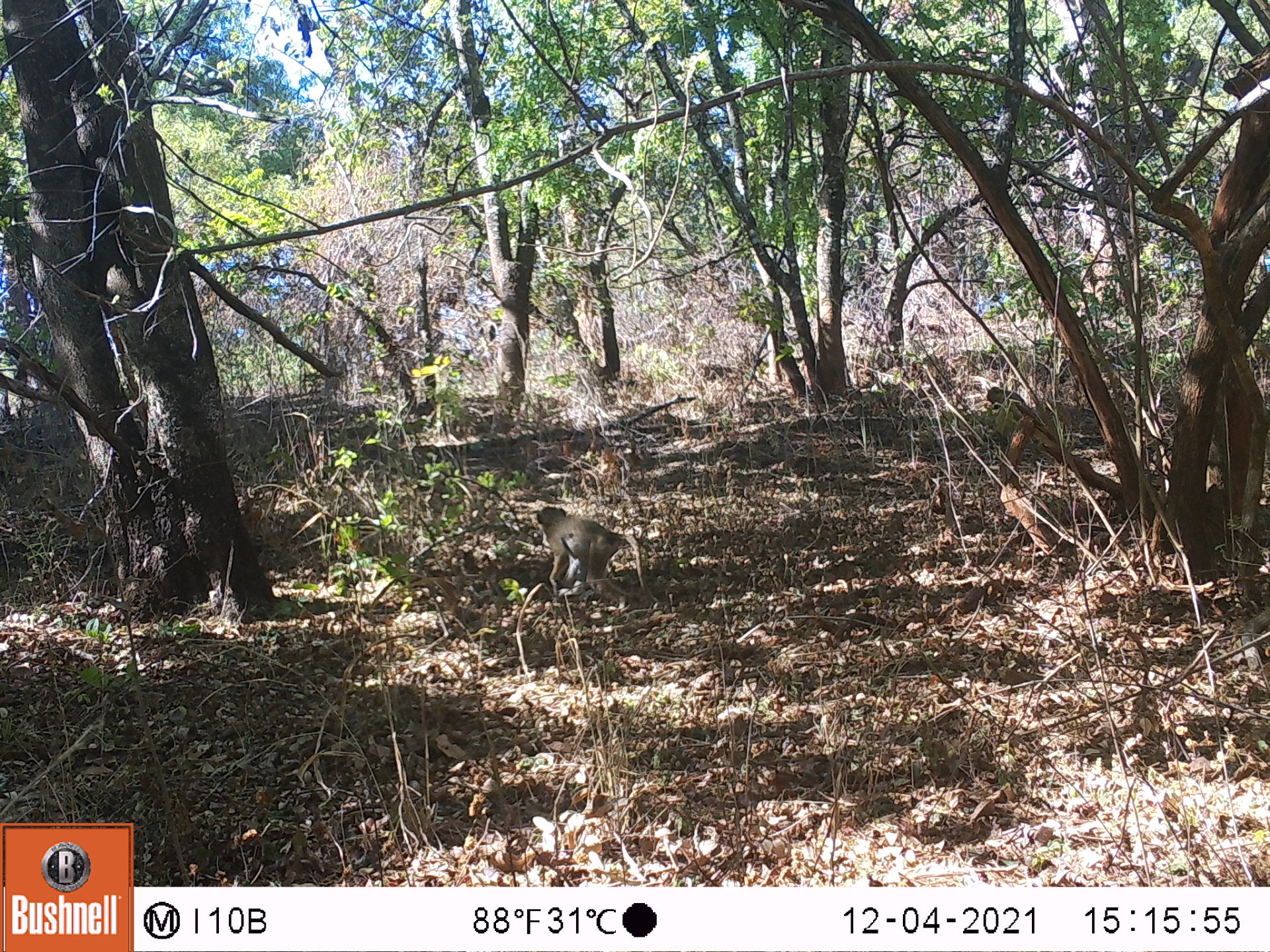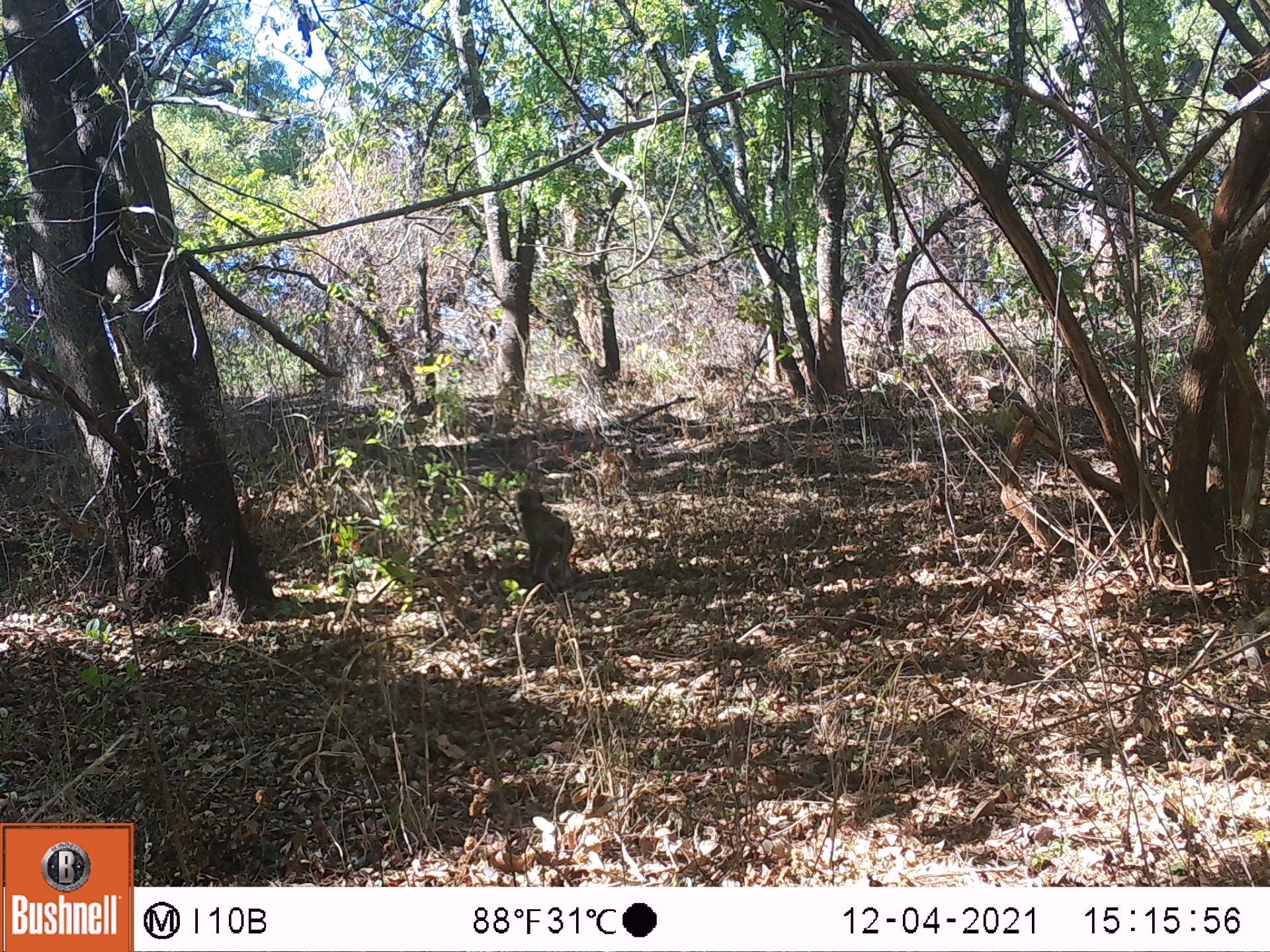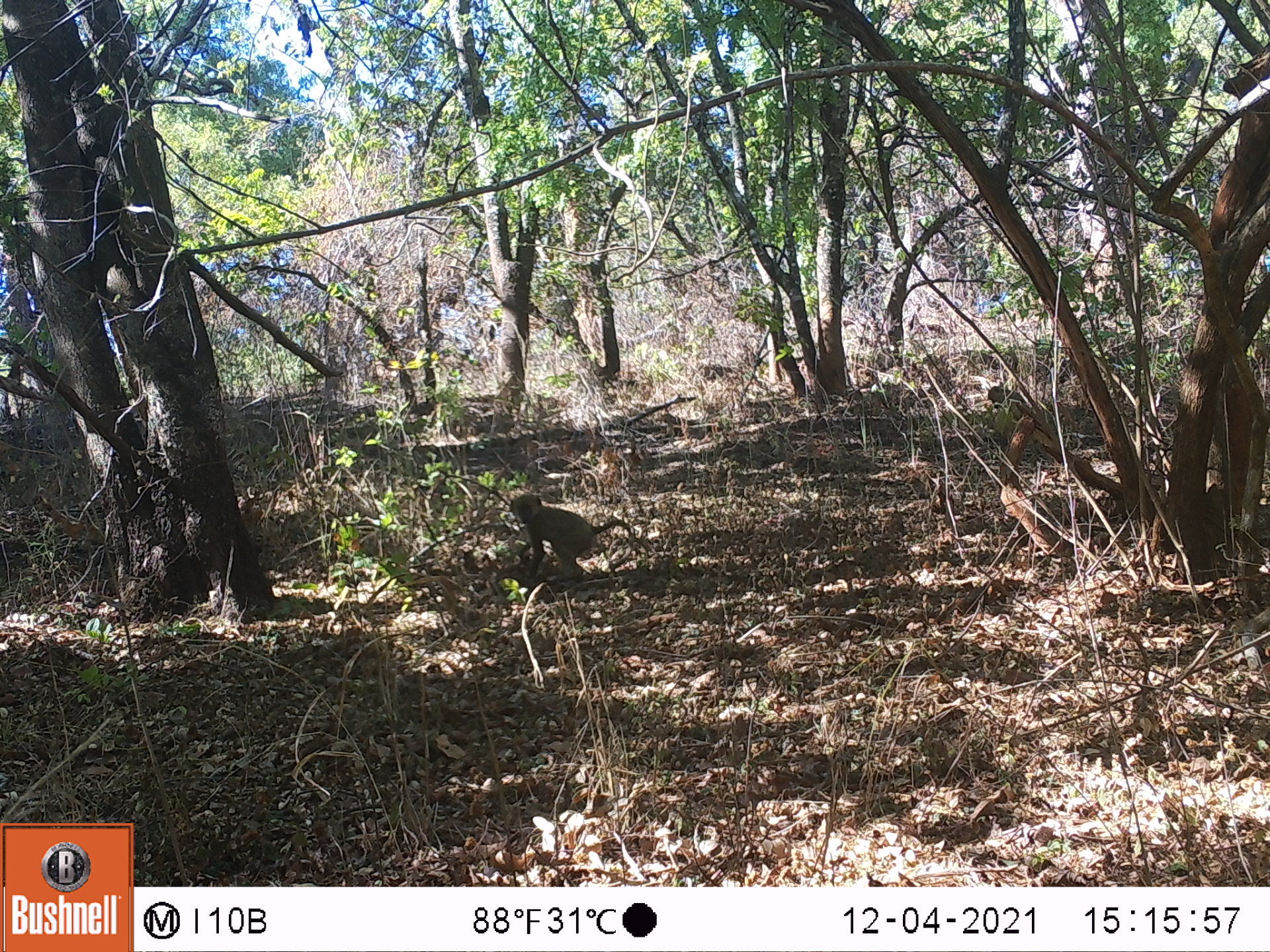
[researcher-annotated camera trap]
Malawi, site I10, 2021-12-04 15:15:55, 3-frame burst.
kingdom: Animalia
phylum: Chordata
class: Mammalia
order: Primates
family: Cercopithecidae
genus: Papio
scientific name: Papio cynocephalus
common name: yellow baboon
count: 1